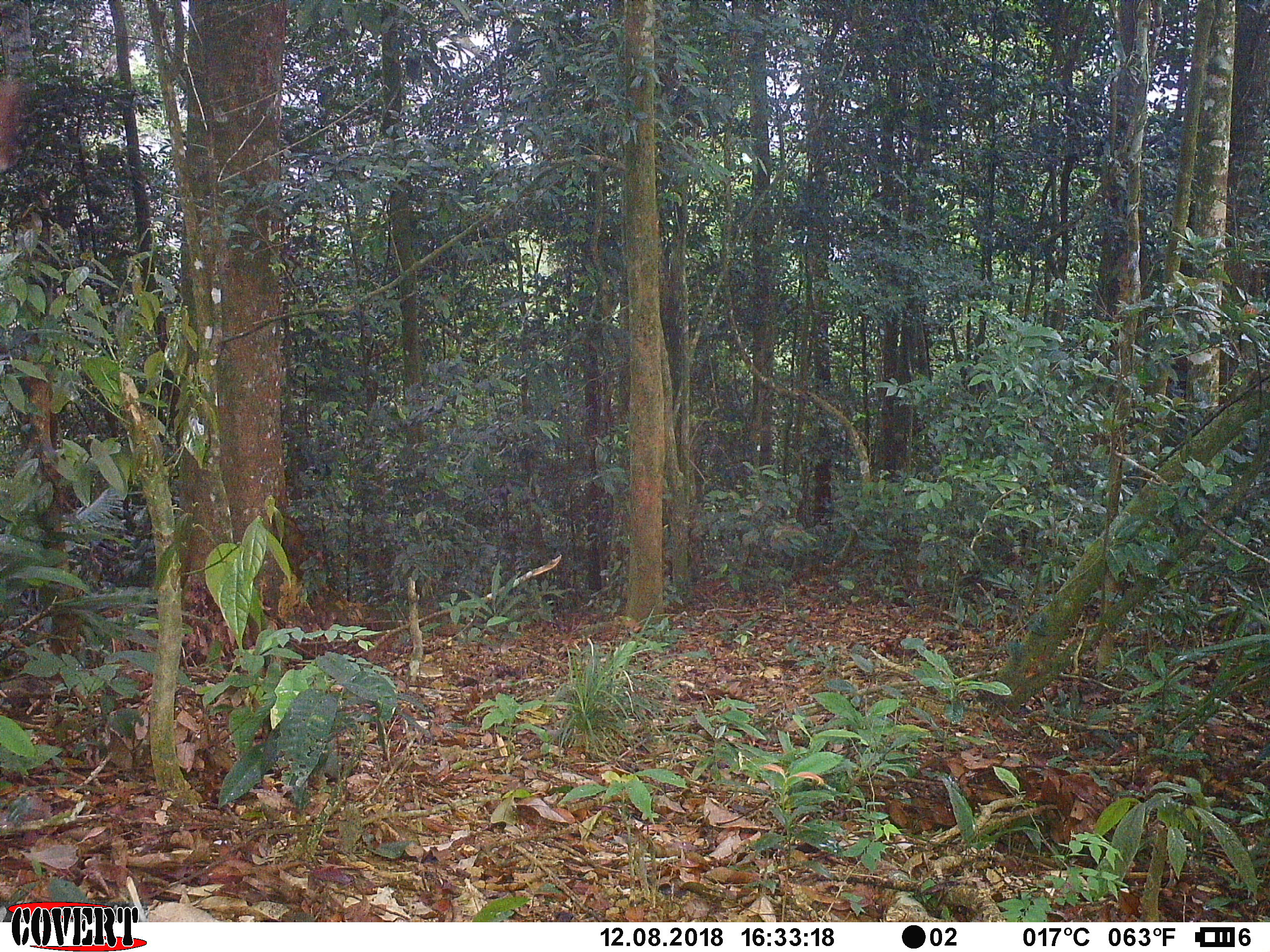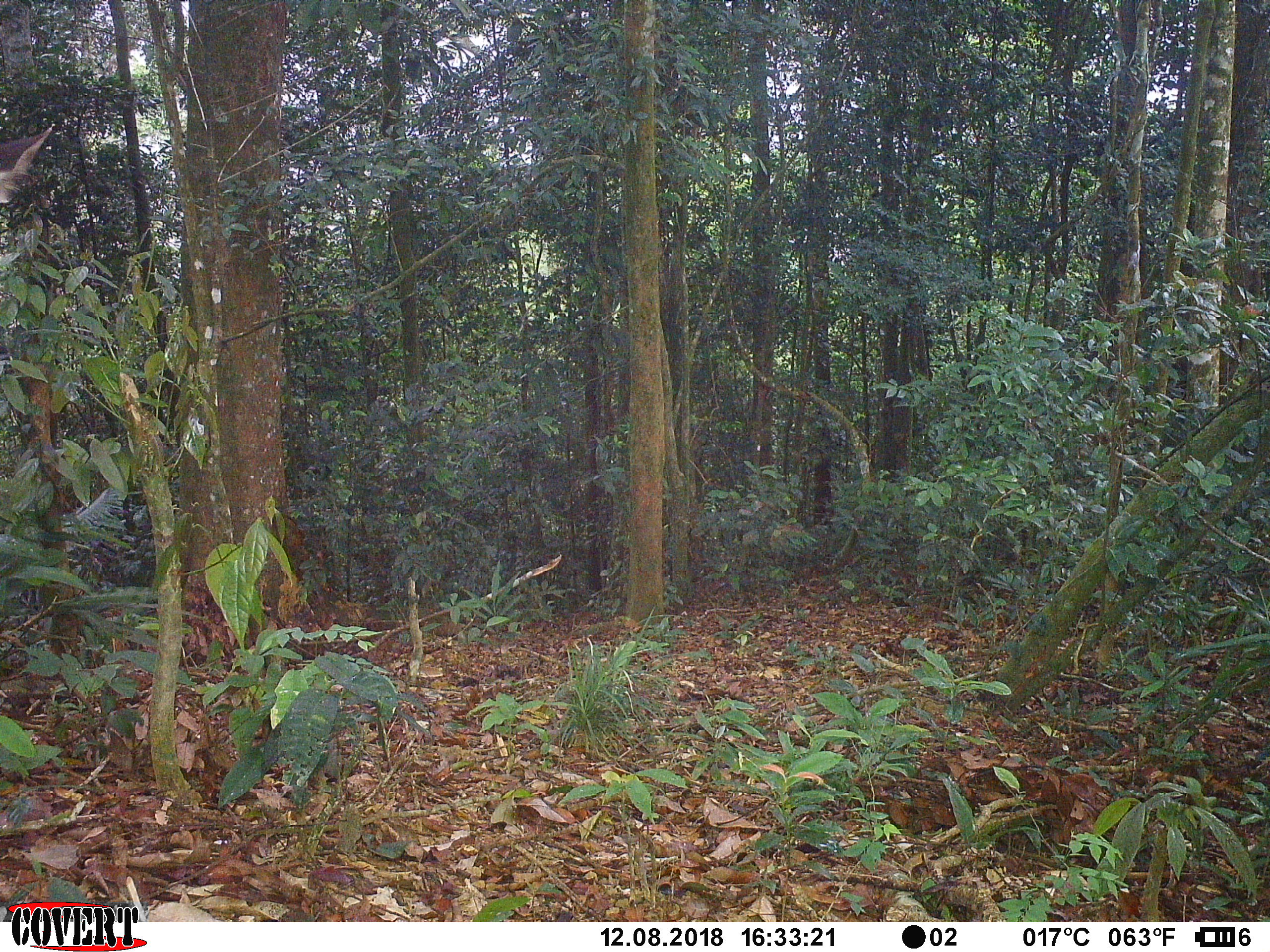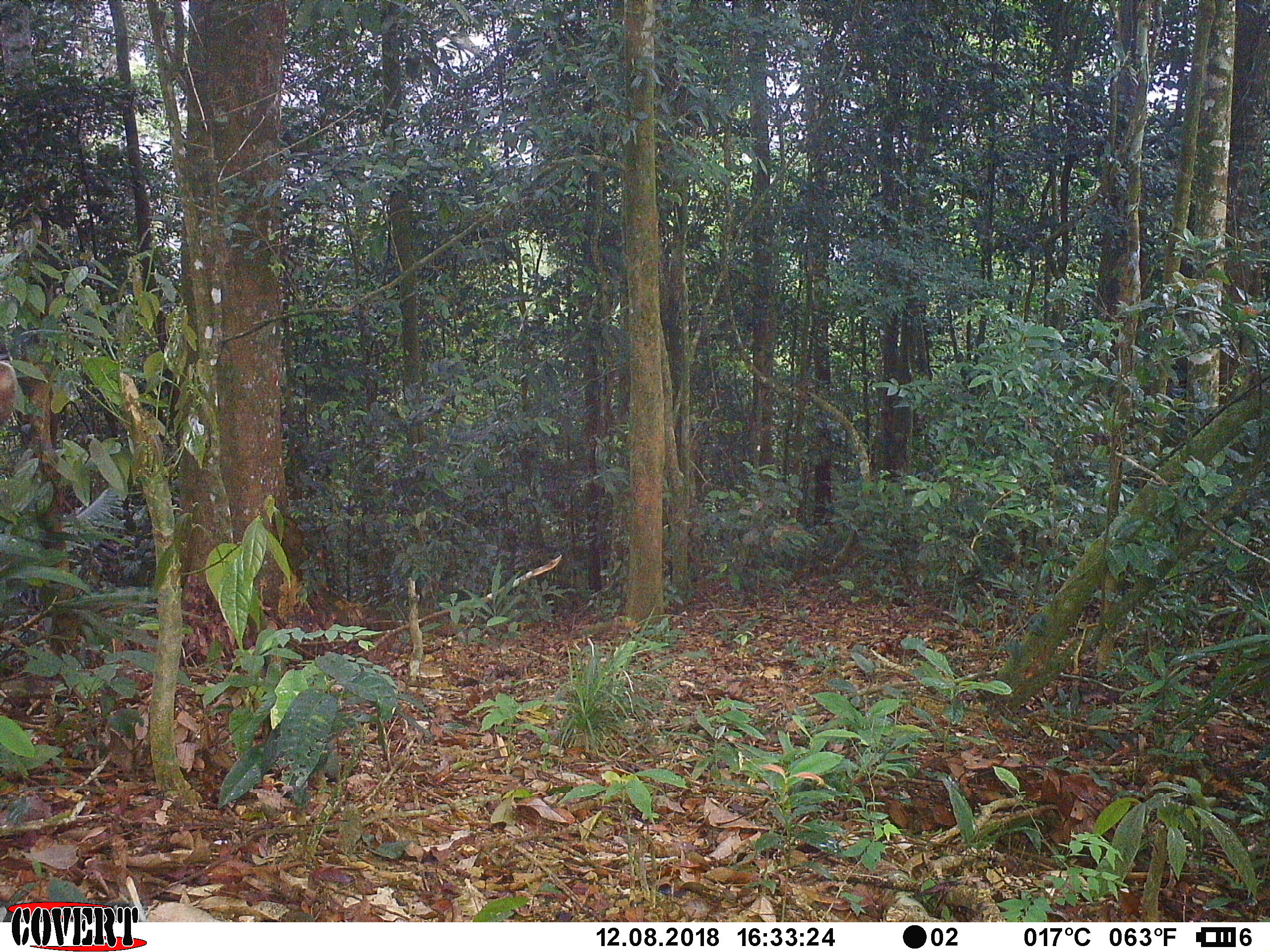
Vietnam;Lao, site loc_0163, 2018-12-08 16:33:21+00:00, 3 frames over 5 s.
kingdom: Animalia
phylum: Chordata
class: Mammalia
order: Artiodactyla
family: Cervidae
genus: Rusa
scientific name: Rusa unicolor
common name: sambar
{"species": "sambar (Rusa unicolor)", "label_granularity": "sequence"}